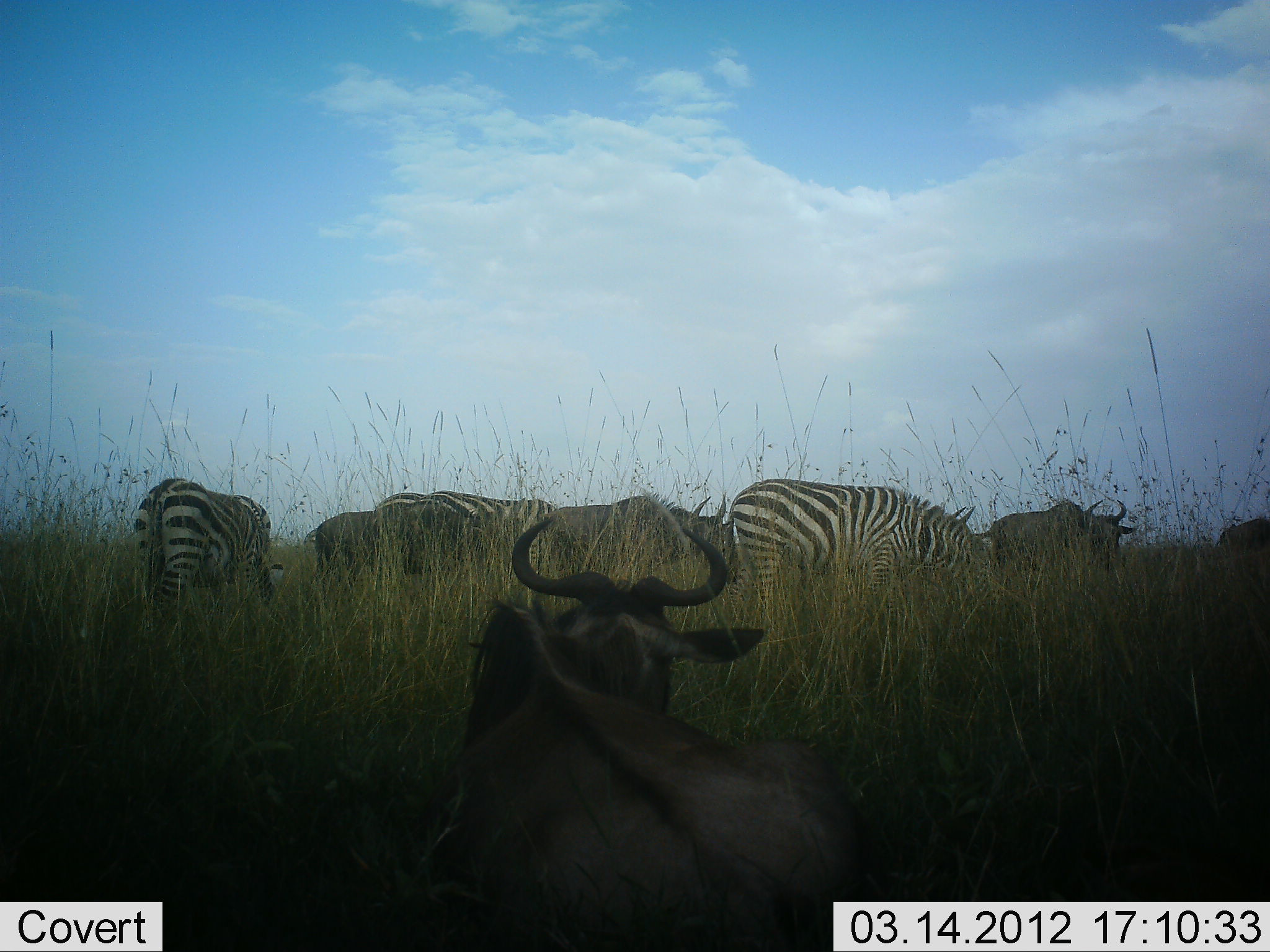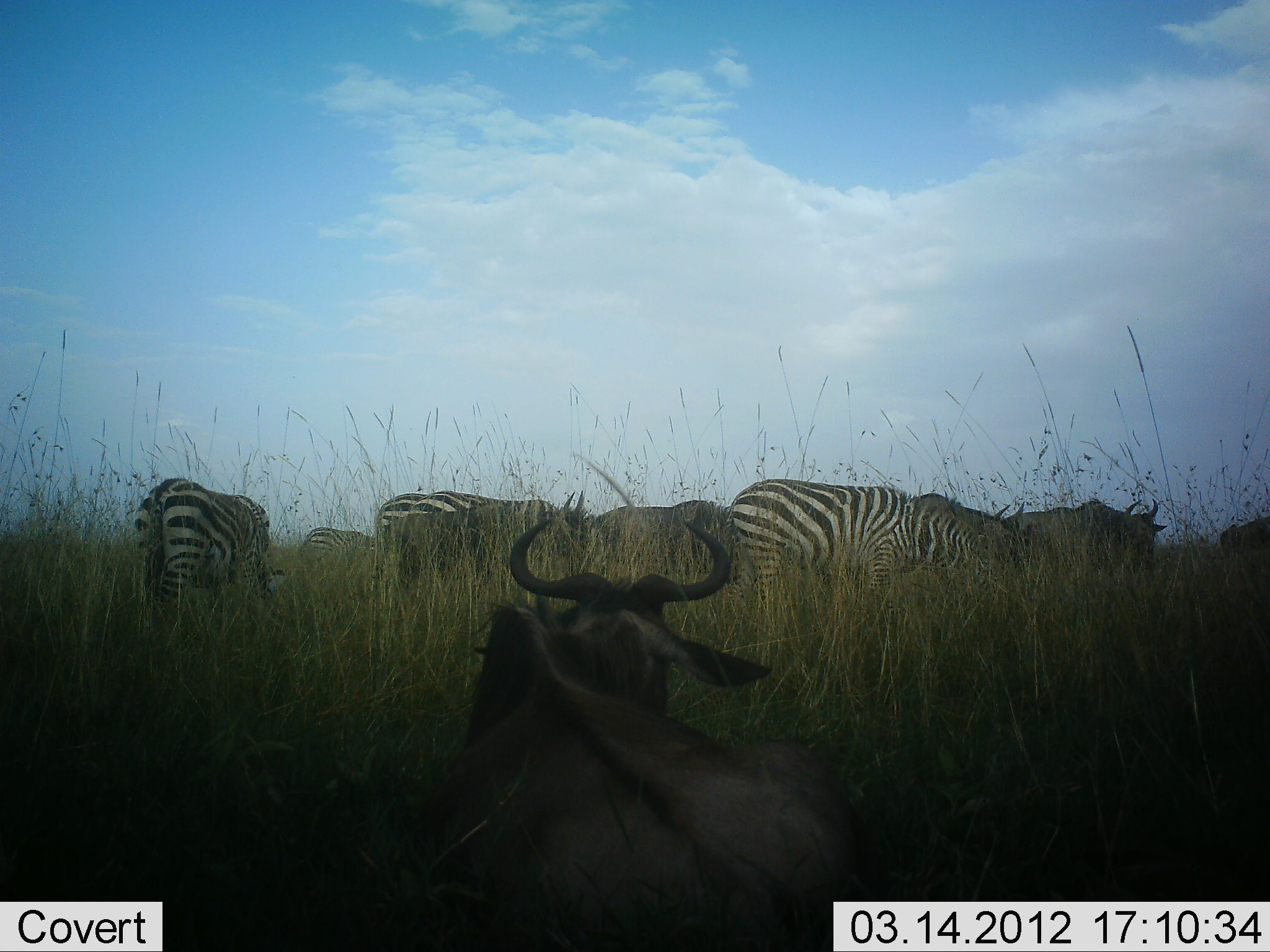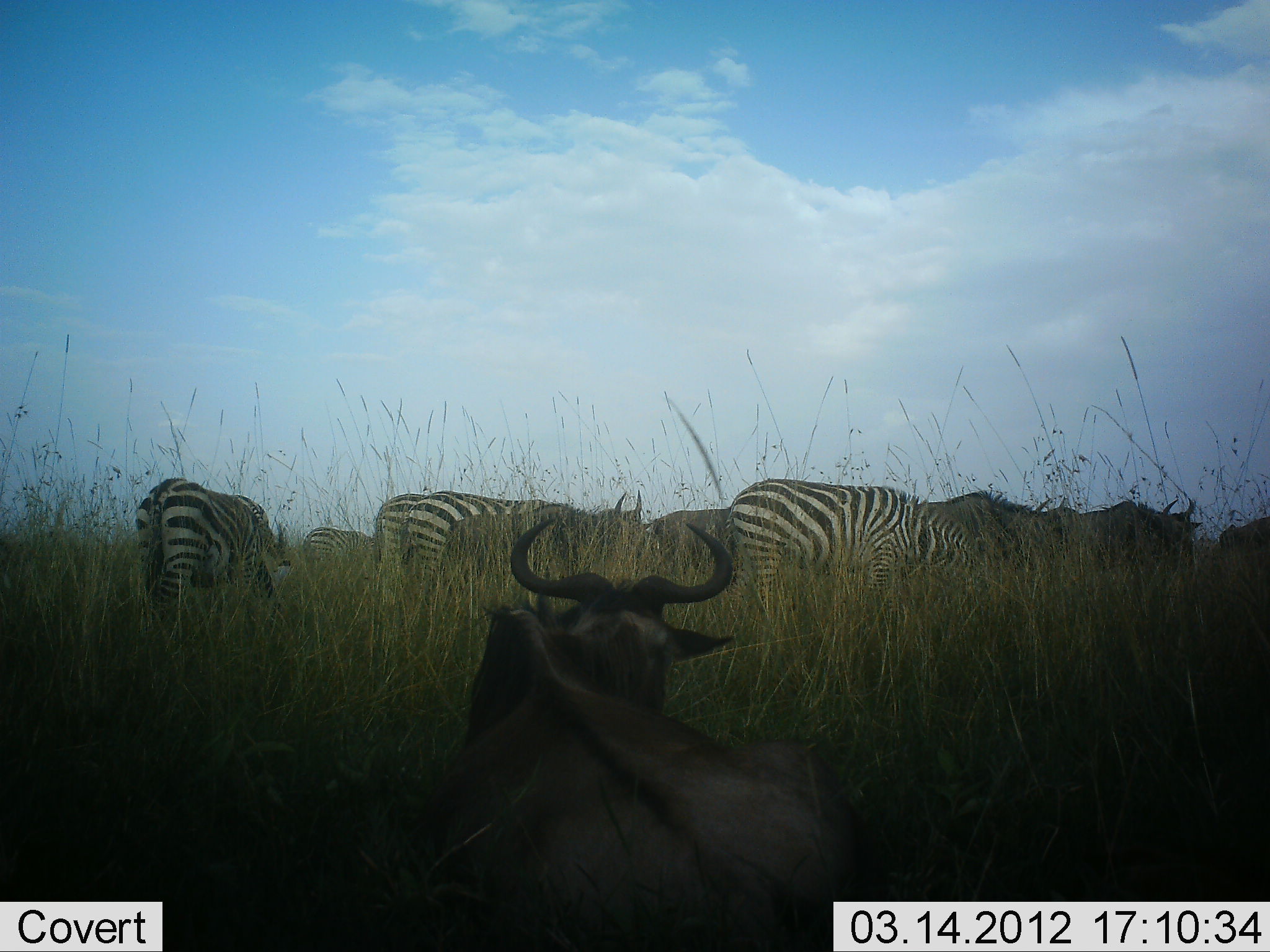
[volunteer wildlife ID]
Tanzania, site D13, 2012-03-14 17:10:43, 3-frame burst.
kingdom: Animalia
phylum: Chordata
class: Mammalia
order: Artiodactyla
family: Bovidae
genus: Connochaetes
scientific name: Connochaetes taurinus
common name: blue wildebeest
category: wildebeest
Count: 4.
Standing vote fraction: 36%.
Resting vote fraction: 86%.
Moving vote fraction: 50%.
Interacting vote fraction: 0%.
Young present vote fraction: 0%.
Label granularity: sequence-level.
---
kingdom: Animalia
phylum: Chordata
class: Mammalia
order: Perissodactyla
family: Equidae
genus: Equus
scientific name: Equus quagga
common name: plains zebra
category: zebra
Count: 5.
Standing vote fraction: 50%.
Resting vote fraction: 0%.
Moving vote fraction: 6%.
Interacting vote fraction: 6%.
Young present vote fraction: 0%.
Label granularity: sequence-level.